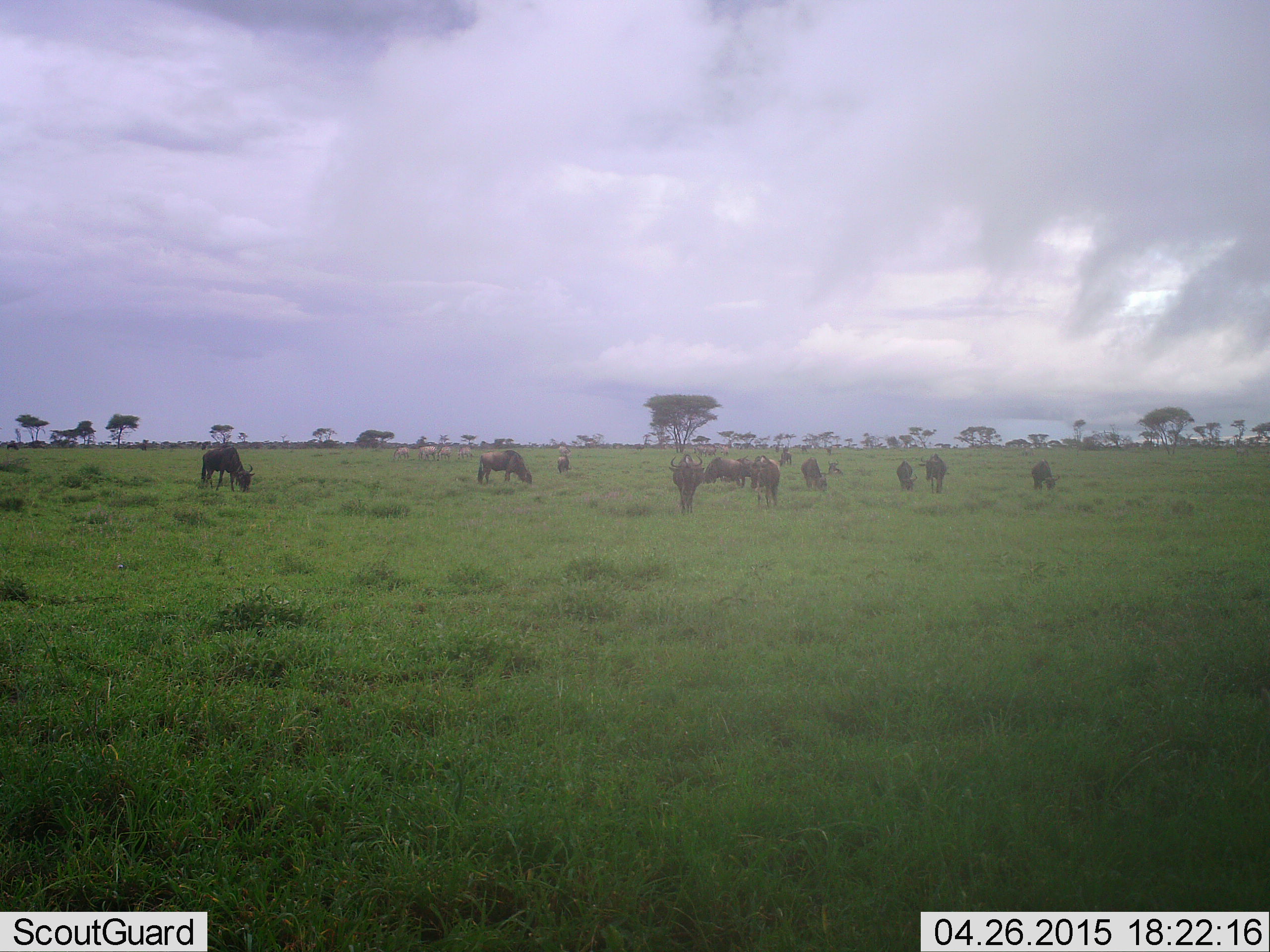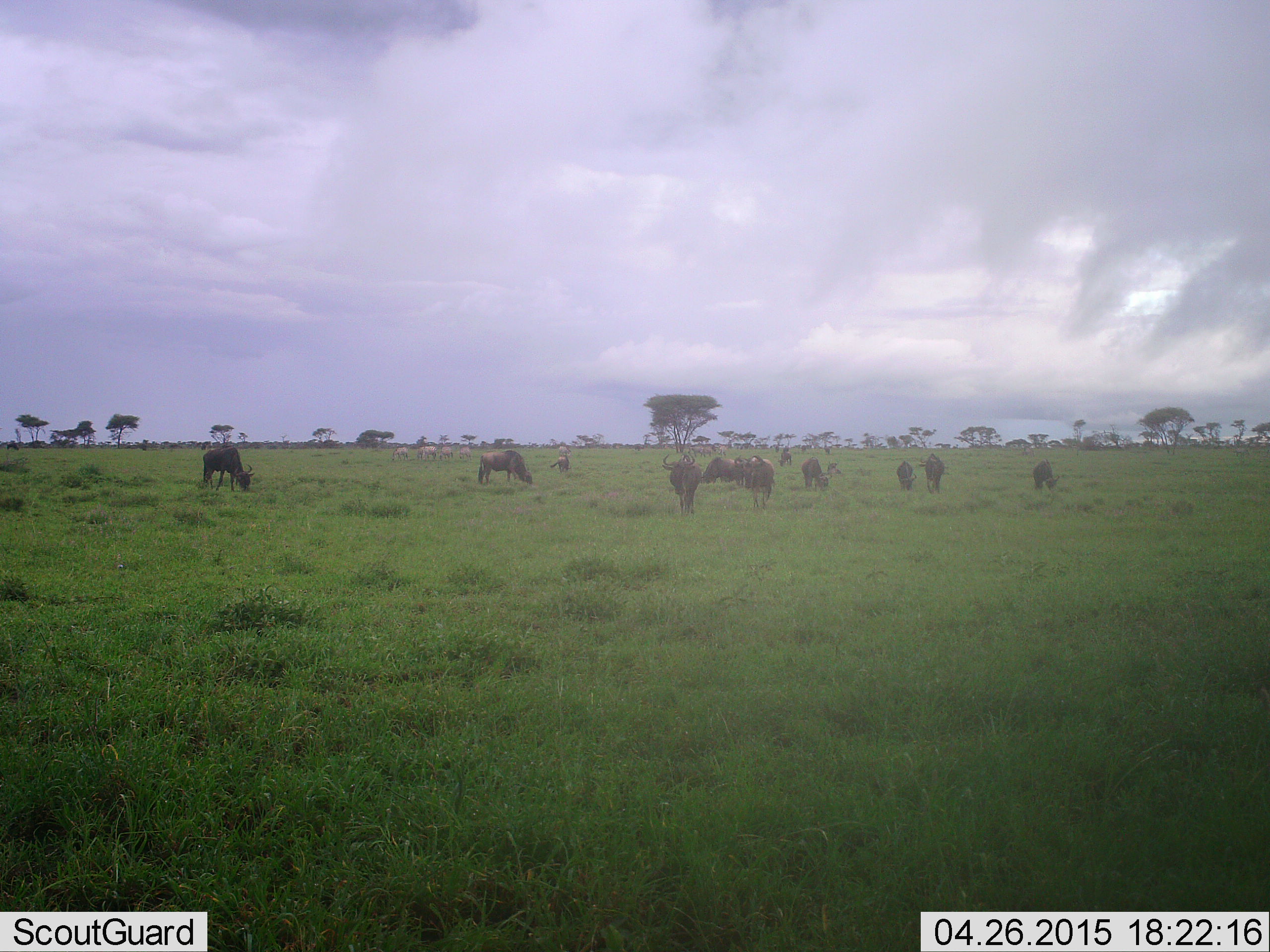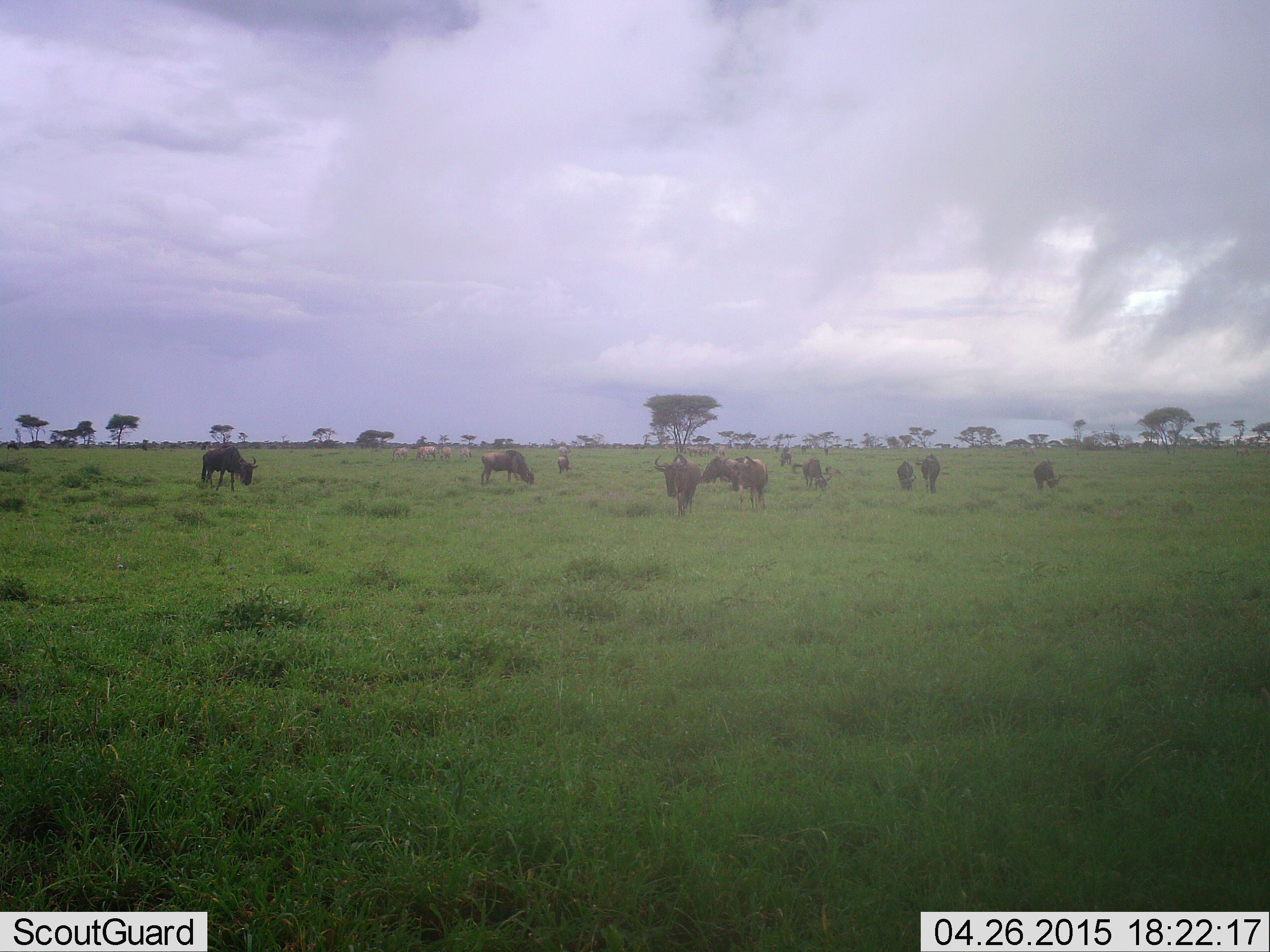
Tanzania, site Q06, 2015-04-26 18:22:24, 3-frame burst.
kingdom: Animalia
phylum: Chordata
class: Mammalia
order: Artiodactyla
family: Bovidae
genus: Connochaetes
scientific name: Connochaetes taurinus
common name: blue wildebeest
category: wildebeest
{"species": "wildebeest (blue wildebeest) (Connochaetes taurinus)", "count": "11-50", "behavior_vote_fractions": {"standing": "56%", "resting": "6%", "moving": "38%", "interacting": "0%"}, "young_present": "6%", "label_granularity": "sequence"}